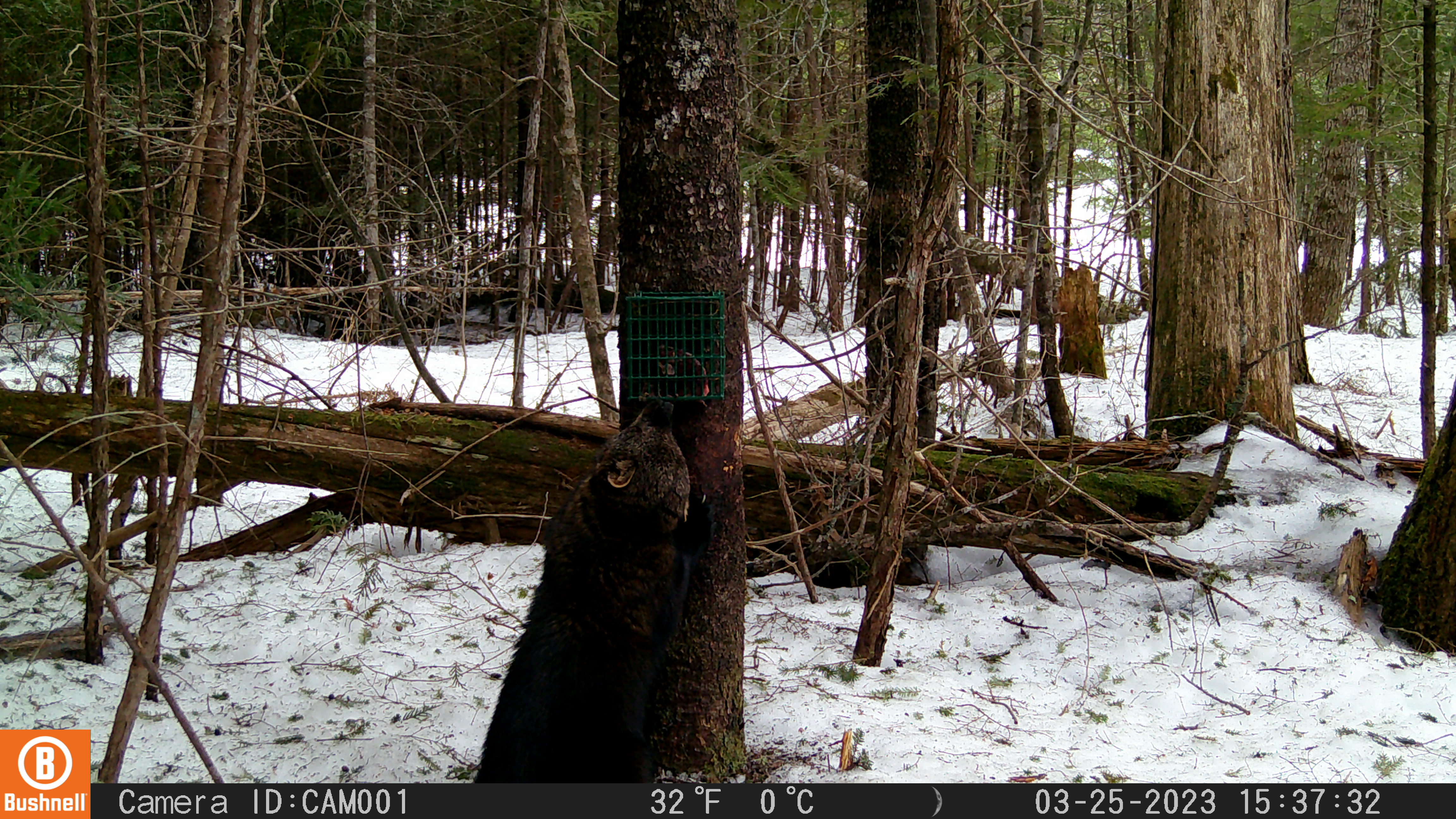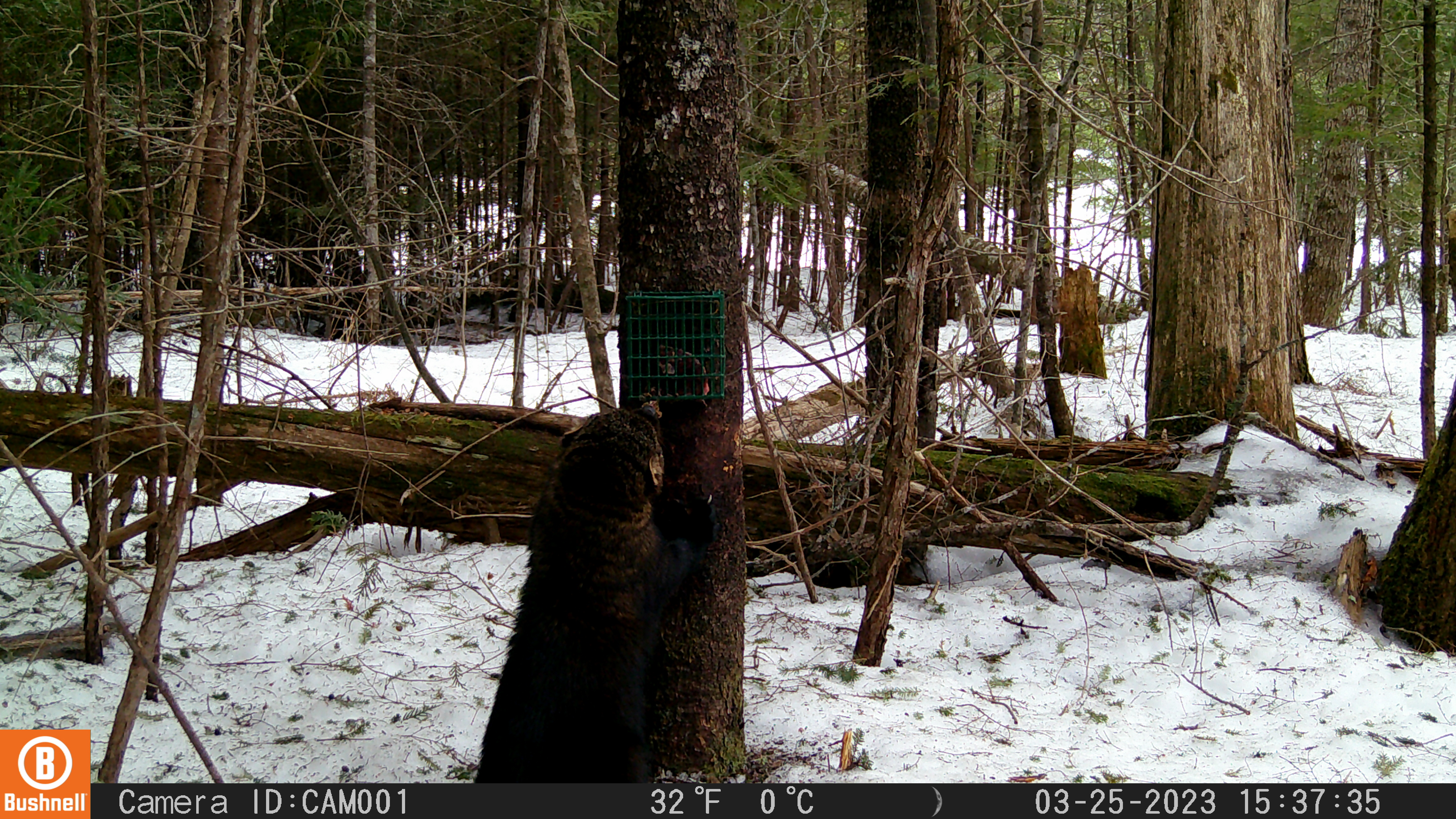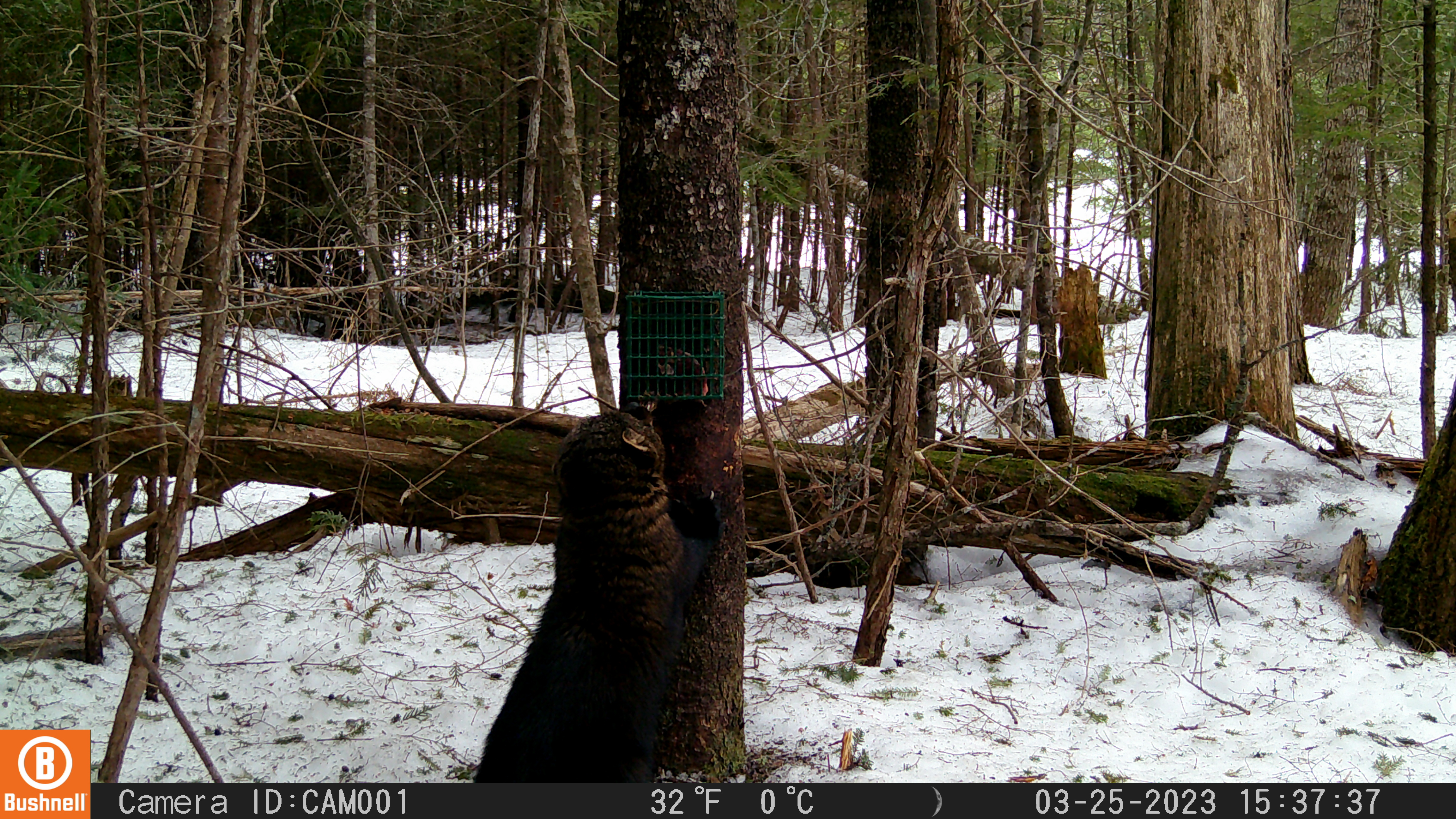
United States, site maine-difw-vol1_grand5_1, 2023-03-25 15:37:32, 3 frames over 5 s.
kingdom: Animalia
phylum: Chordata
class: Mammalia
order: Carnivora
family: Mustelidae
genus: Pekania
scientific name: Pekania pennanti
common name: fisher